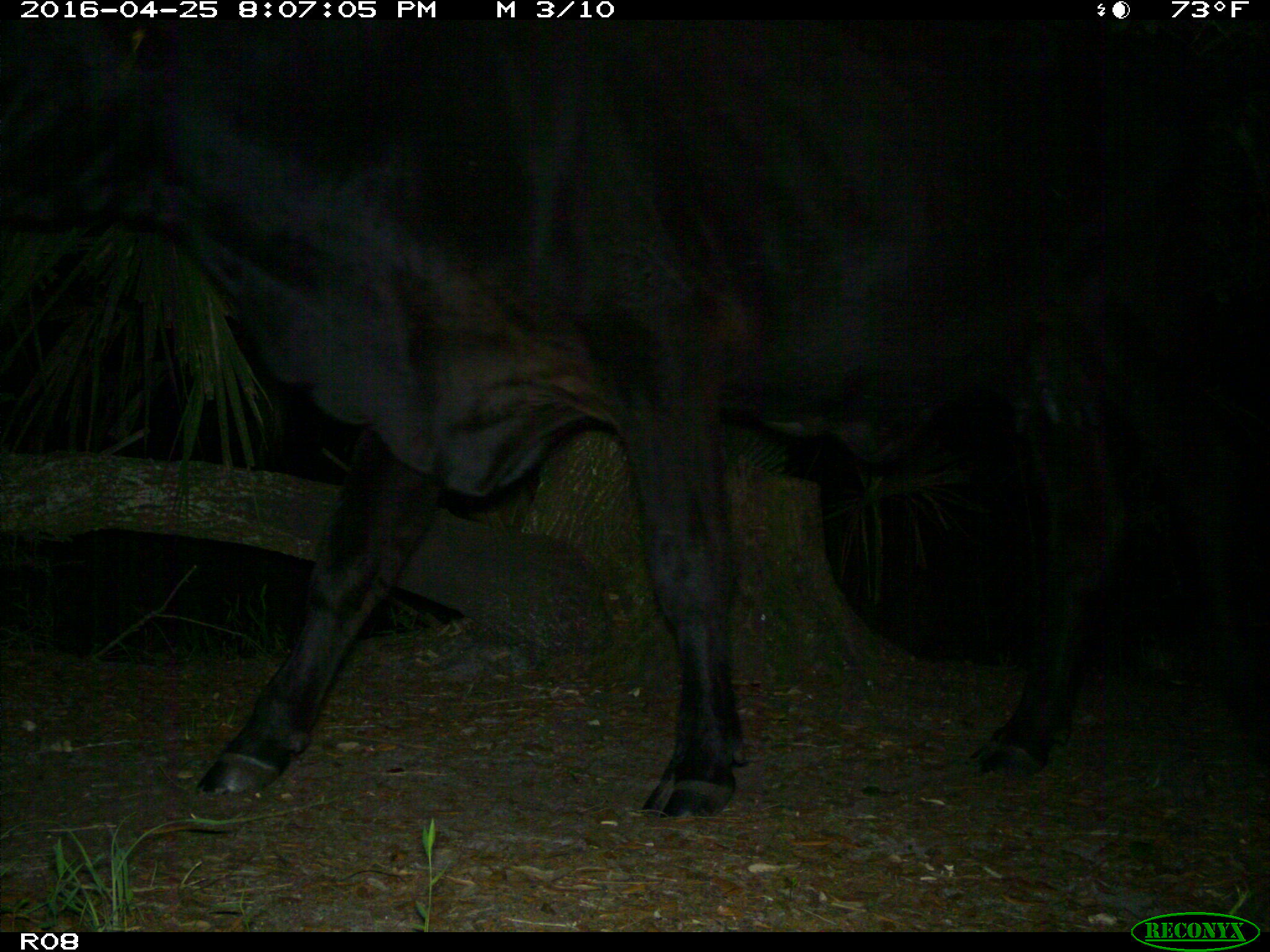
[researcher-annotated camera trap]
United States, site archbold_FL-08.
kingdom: Animalia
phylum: Chordata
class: Mammalia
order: Artiodactyla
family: Bovidae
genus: Bos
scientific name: Bos taurus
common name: domestic cow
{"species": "Bos taurus (domestic cow)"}